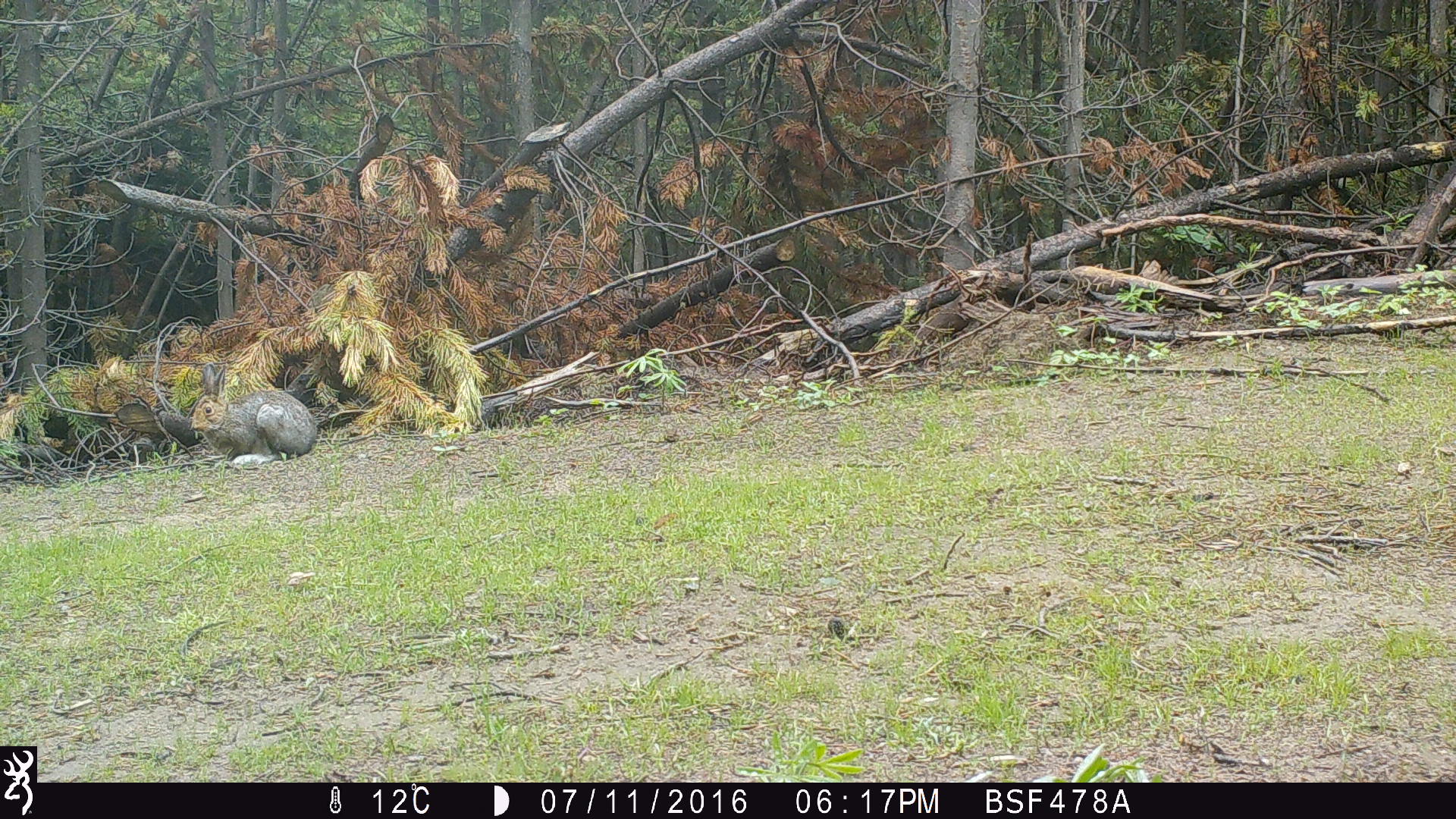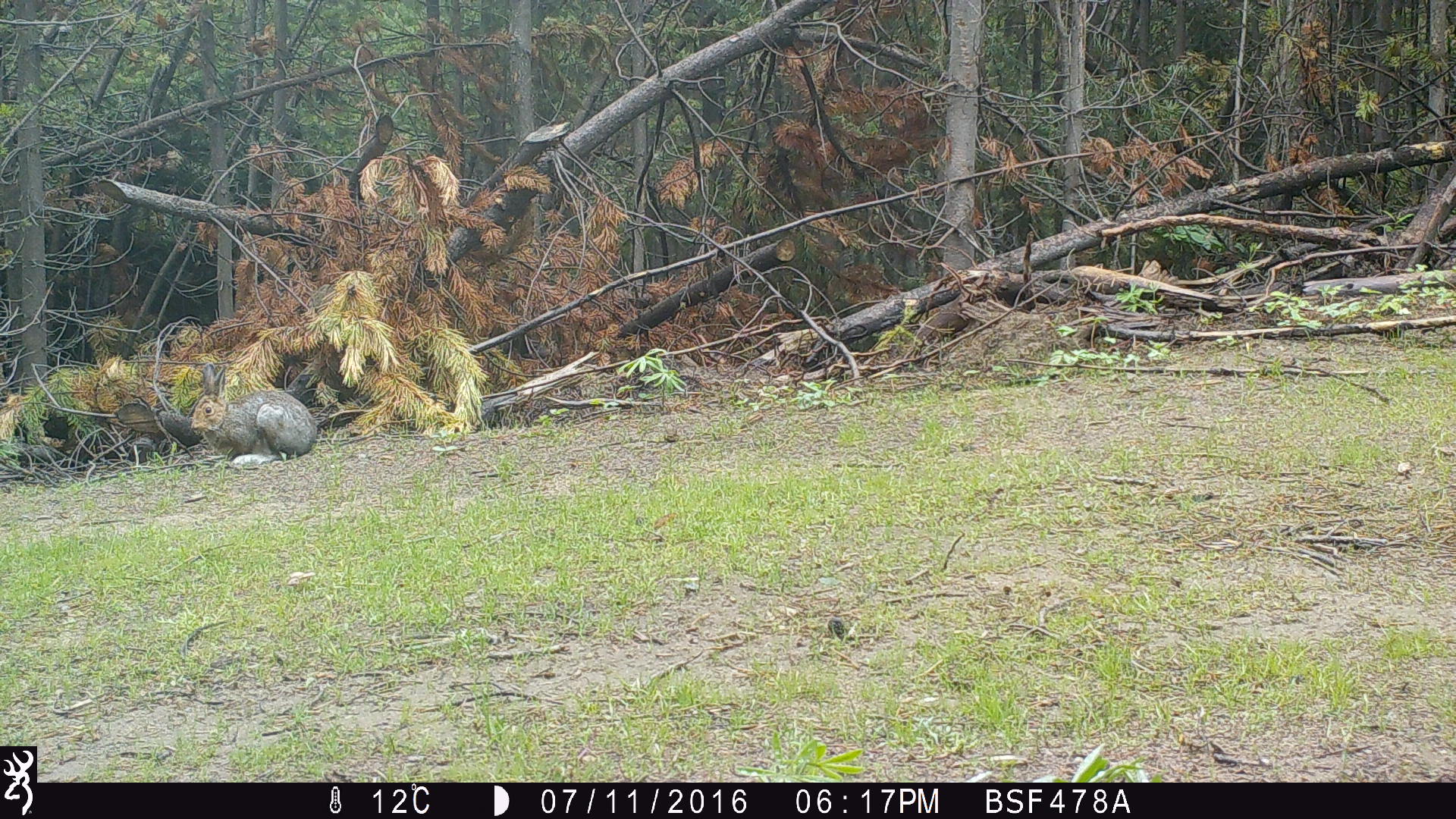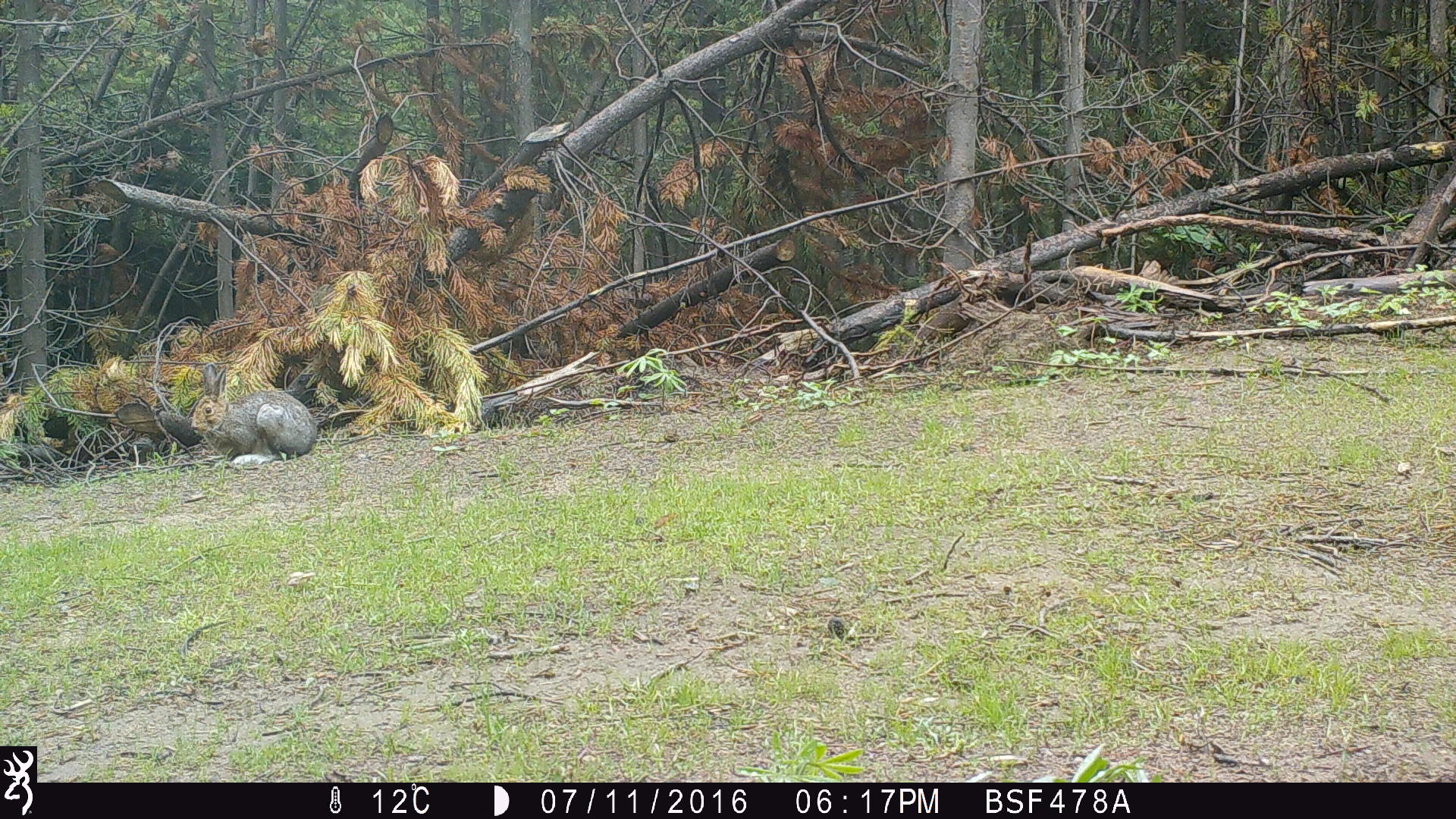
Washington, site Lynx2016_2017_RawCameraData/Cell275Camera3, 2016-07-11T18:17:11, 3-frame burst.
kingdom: Animalia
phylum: Chordata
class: Mammalia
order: Lagomorpha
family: Leporidae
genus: Lepus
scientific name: Lepus americanus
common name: snowshoe hare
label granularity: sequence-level